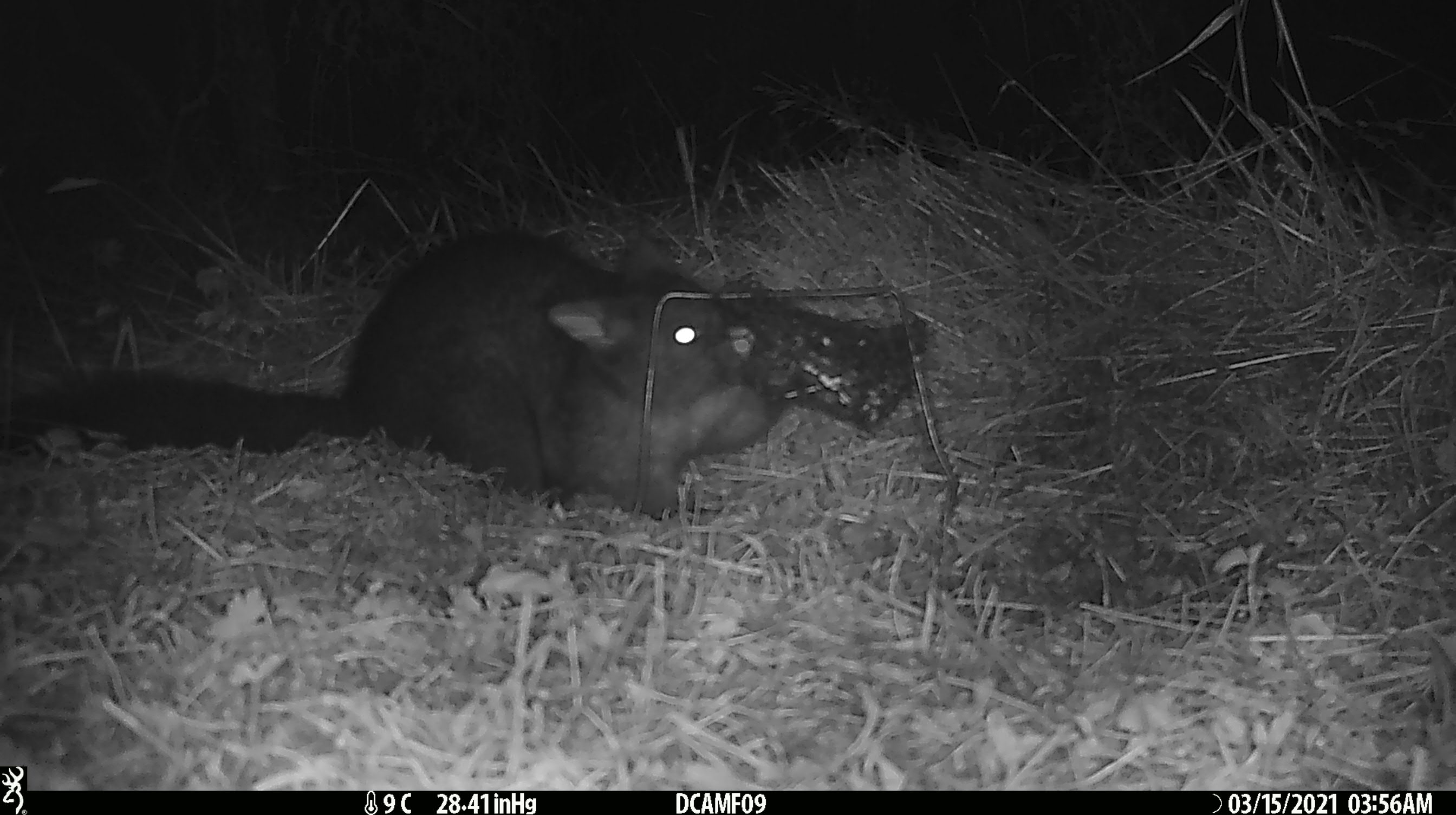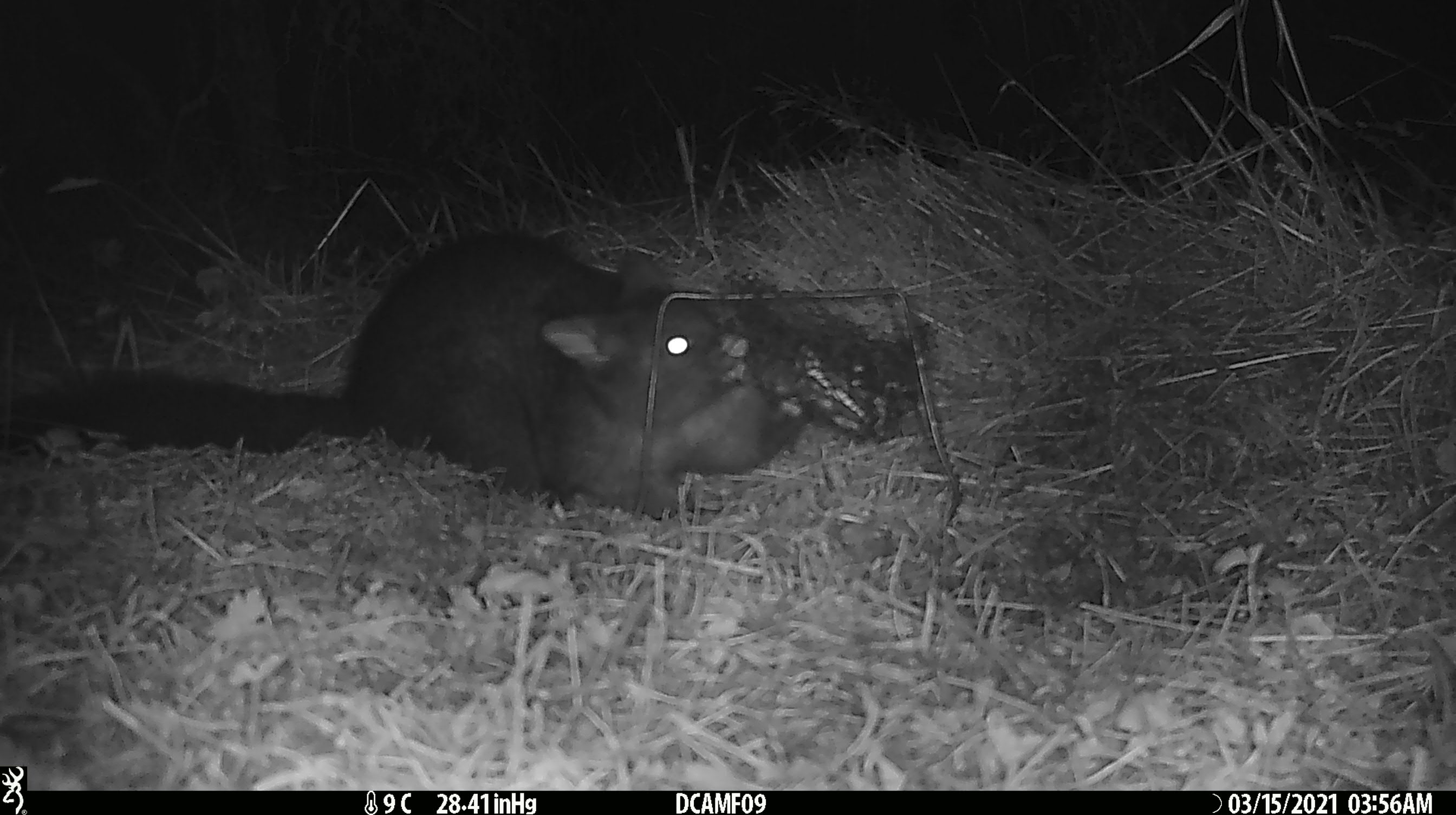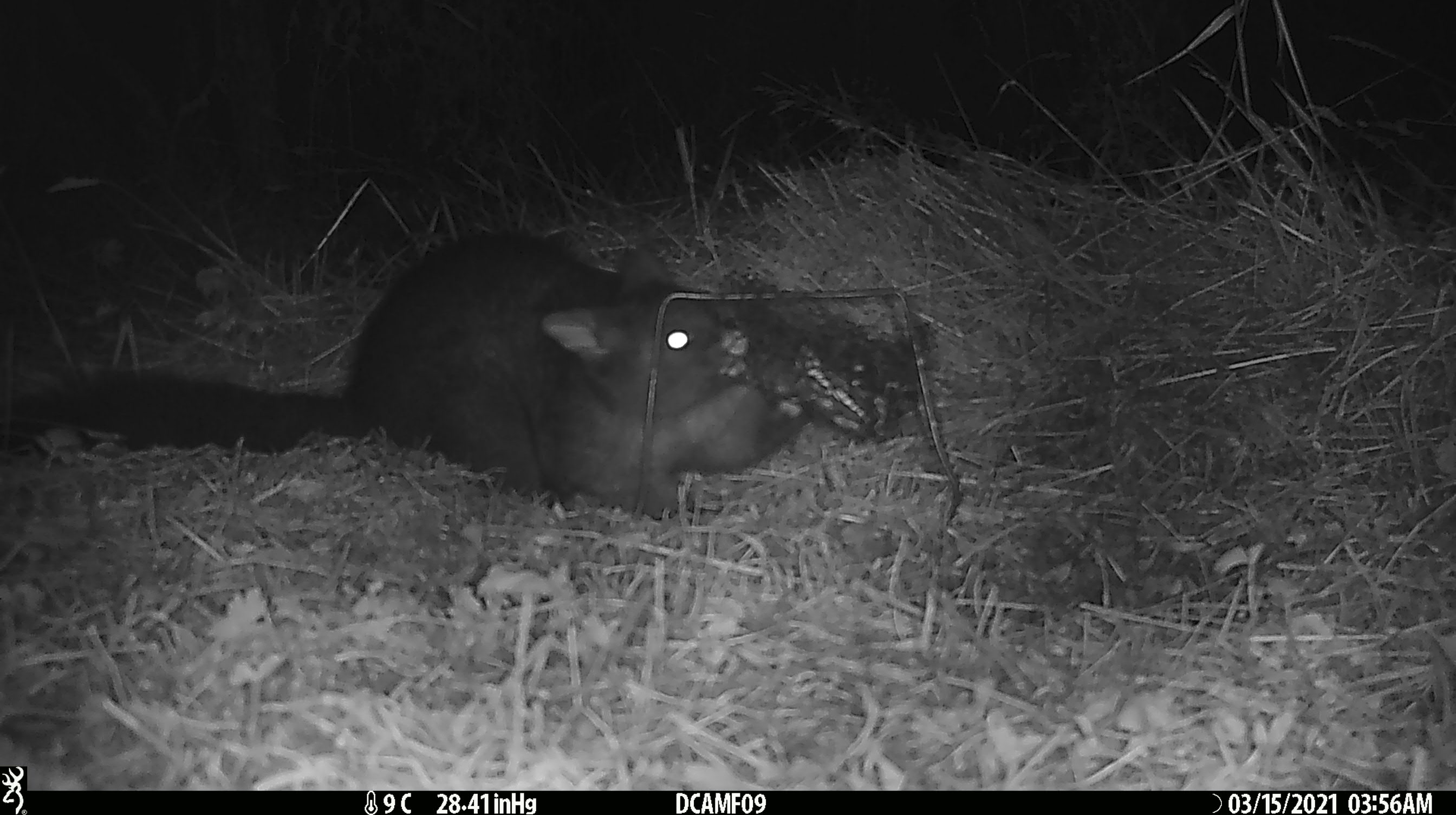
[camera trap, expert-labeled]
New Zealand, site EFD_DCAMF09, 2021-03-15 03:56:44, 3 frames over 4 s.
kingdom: Animalia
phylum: Chordata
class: Mammalia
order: Diprotodontia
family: Phalangeridae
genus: Trichosurus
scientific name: Trichosurus vulpecula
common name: common brushtail possum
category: possum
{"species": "possum (common brushtail possum) (Trichosurus vulpecula)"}